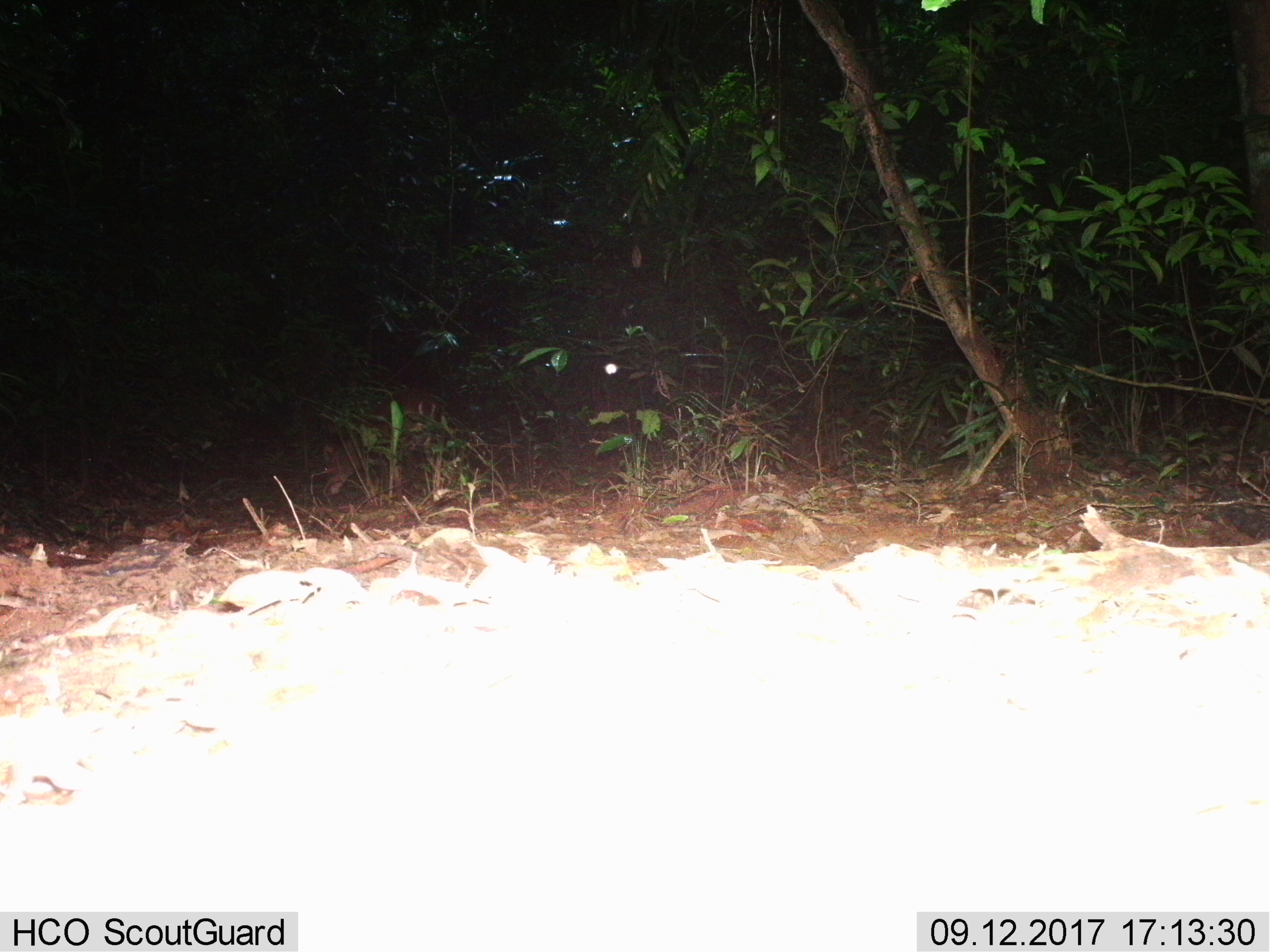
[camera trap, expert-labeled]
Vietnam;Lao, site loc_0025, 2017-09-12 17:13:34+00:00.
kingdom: Animalia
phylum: Chordata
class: Mammalia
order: Artiodactyla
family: Cervidae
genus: Muntiacus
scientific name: Muntiacus vuquangensis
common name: large-antlered muntjac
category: large antlered muntjac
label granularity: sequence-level